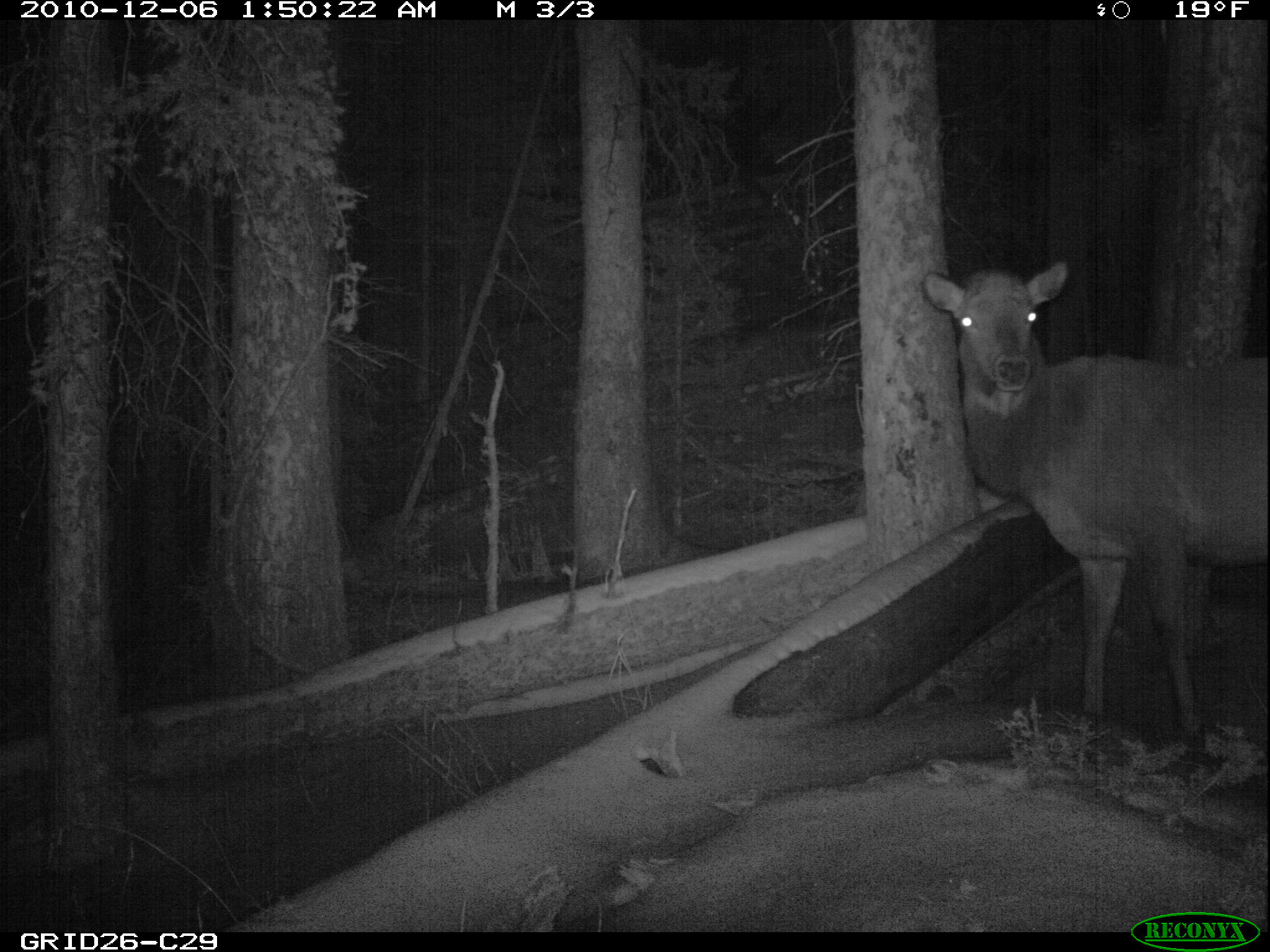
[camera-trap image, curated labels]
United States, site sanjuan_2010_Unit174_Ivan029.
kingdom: Animalia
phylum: Chordata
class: Mammalia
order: Artiodactyla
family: Cervidae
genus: Cervus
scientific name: Cervus elaphus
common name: red deer